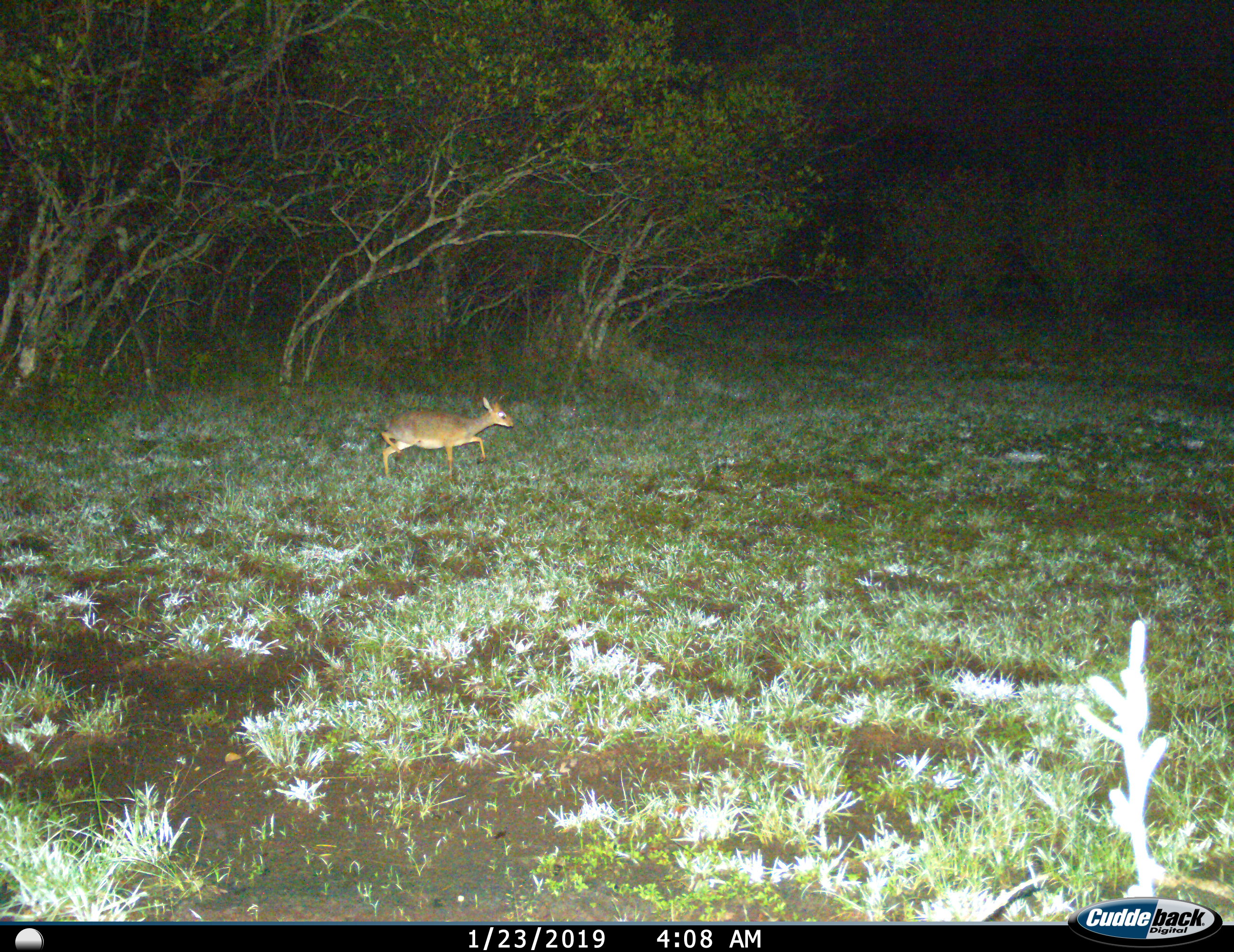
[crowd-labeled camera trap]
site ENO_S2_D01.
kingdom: Animalia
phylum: Chordata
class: Mammalia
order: Artiodactyla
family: Bovidae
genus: Madoqua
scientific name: Madoqua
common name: dik-dik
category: dikdik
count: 1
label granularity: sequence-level